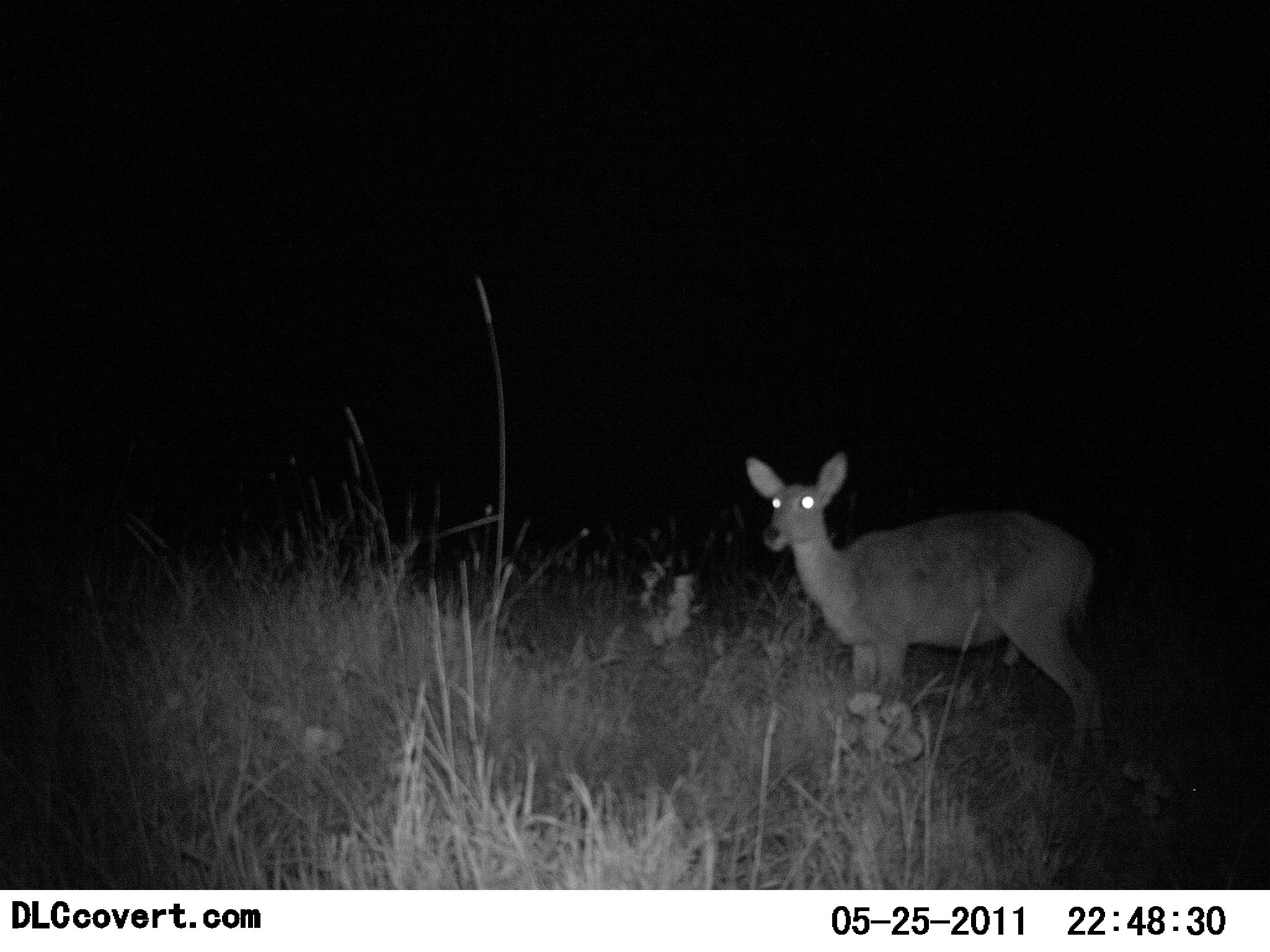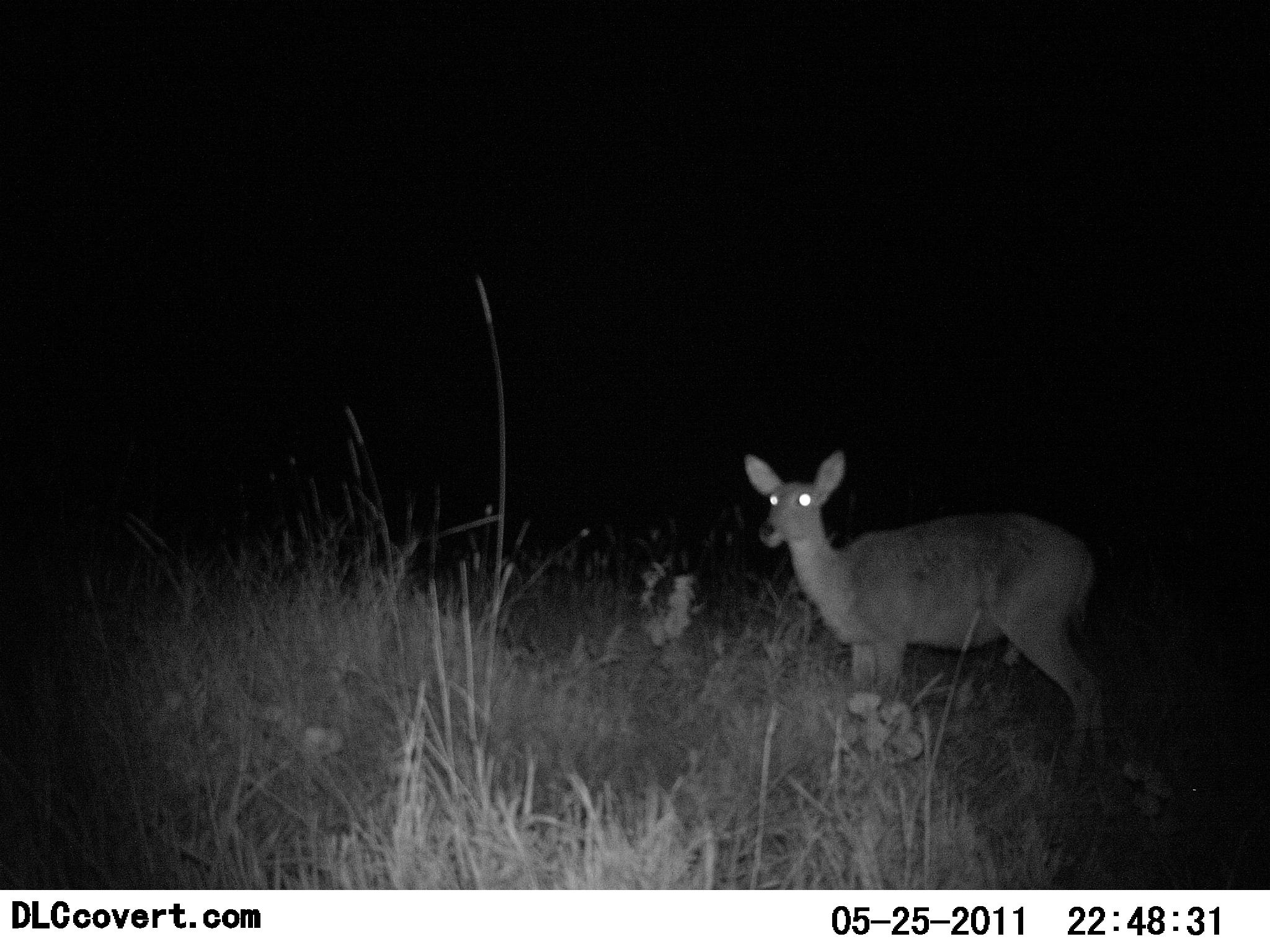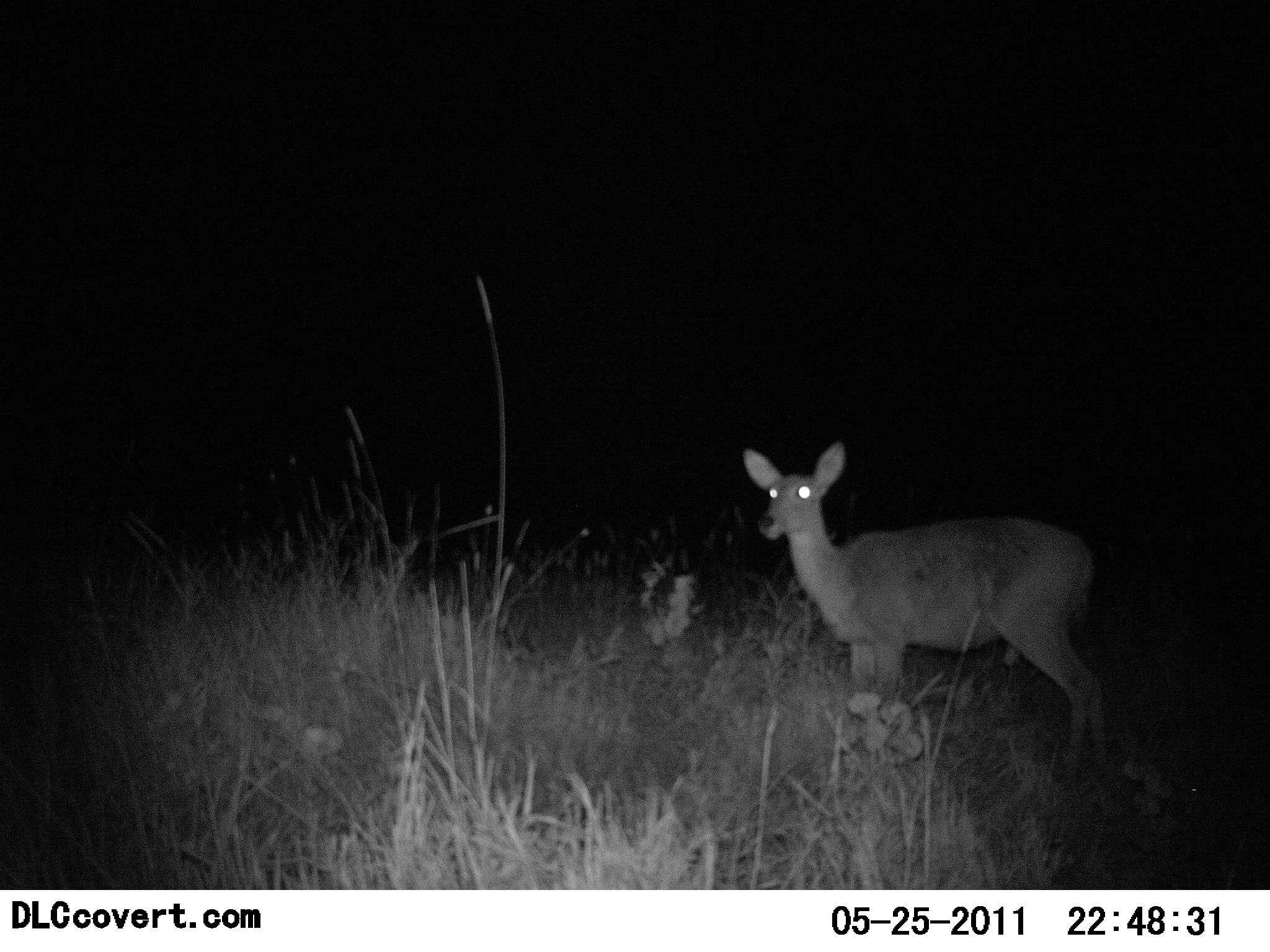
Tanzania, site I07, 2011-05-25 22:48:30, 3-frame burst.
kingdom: Animalia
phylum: Chordata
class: Mammalia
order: Artiodactyla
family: Bovidae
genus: Redunca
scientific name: Redunca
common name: reedbuck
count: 1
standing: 100%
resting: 9%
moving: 0%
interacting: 0%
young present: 0%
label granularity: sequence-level